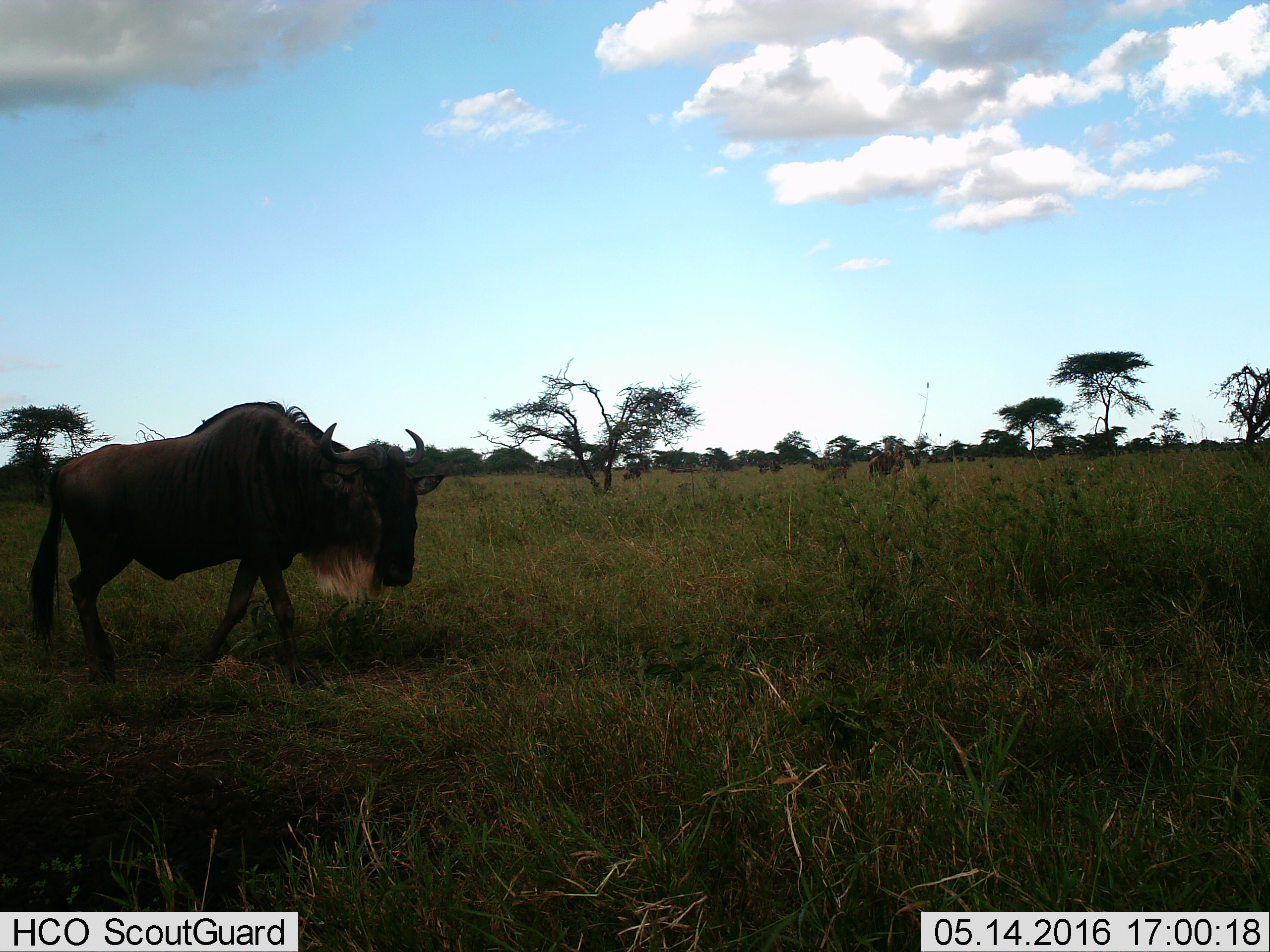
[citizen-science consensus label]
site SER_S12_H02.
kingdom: Animalia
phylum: Chordata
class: Mammalia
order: Artiodactyla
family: Bovidae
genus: Connochaetes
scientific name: Connochaetes taurinus taurinus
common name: blue wildebeest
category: wildebeestblue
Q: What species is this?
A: Wildebeestblue (blue wildebeest) (Connochaetes taurinus taurinus).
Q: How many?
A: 1.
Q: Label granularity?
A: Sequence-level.